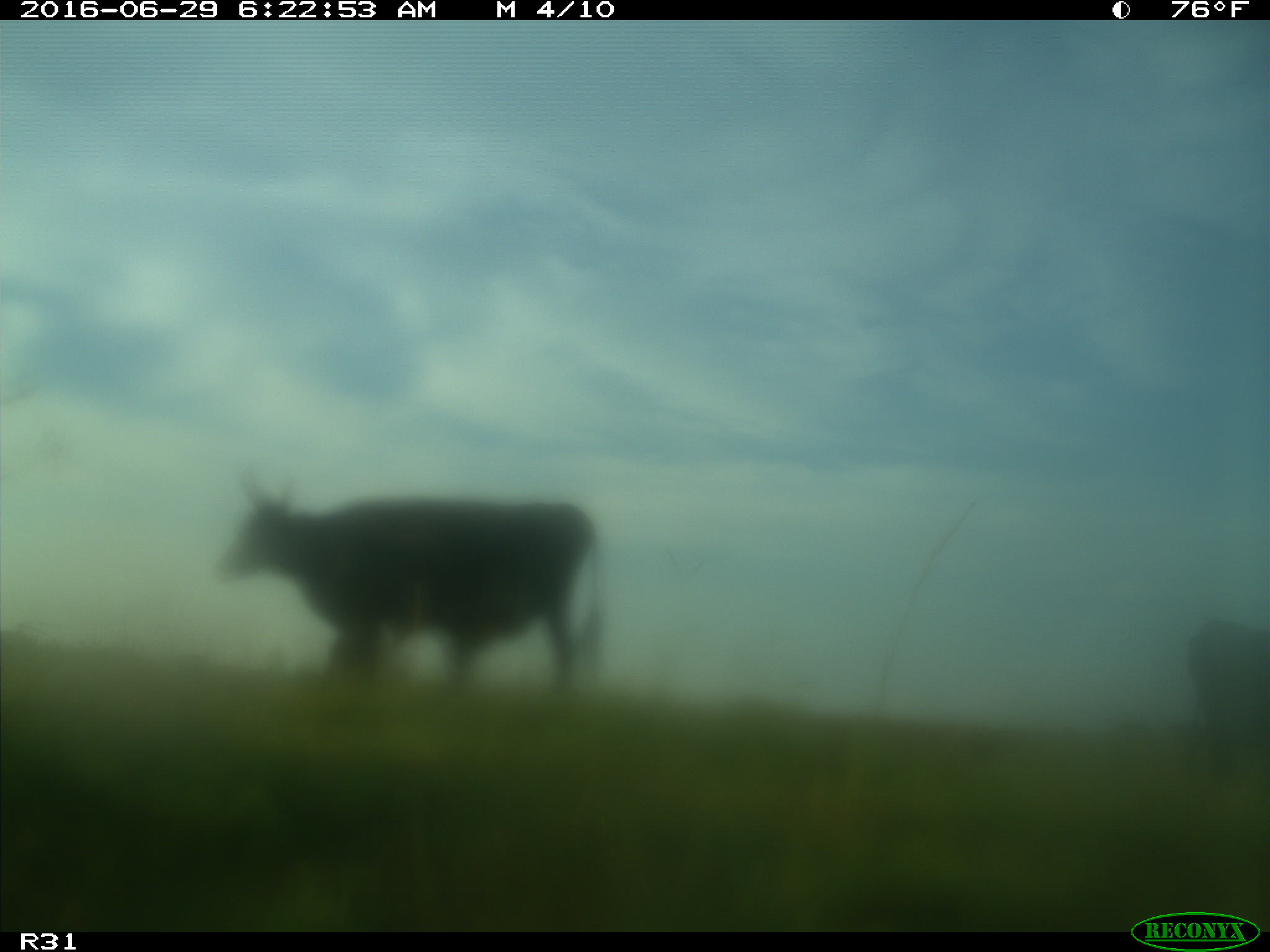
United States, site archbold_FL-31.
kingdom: Animalia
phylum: Chordata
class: Mammalia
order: Artiodactyla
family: Bovidae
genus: Bos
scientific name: Bos taurus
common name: domestic cow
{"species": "Bos taurus (domestic cow)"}